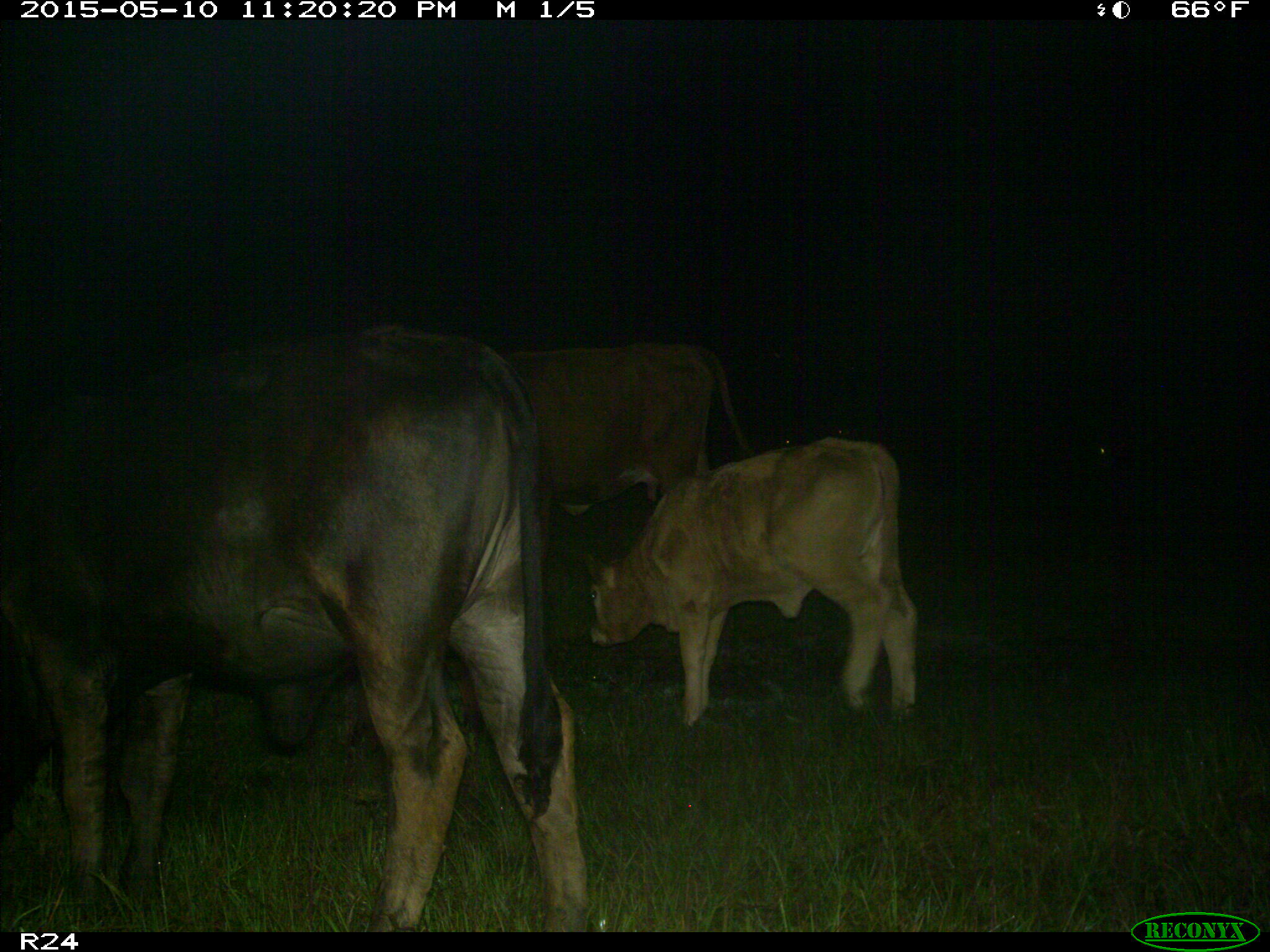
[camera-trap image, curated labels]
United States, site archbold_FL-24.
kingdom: Animalia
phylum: Chordata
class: Mammalia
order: Artiodactyla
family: Bovidae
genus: Bos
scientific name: Bos taurus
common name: domestic cow